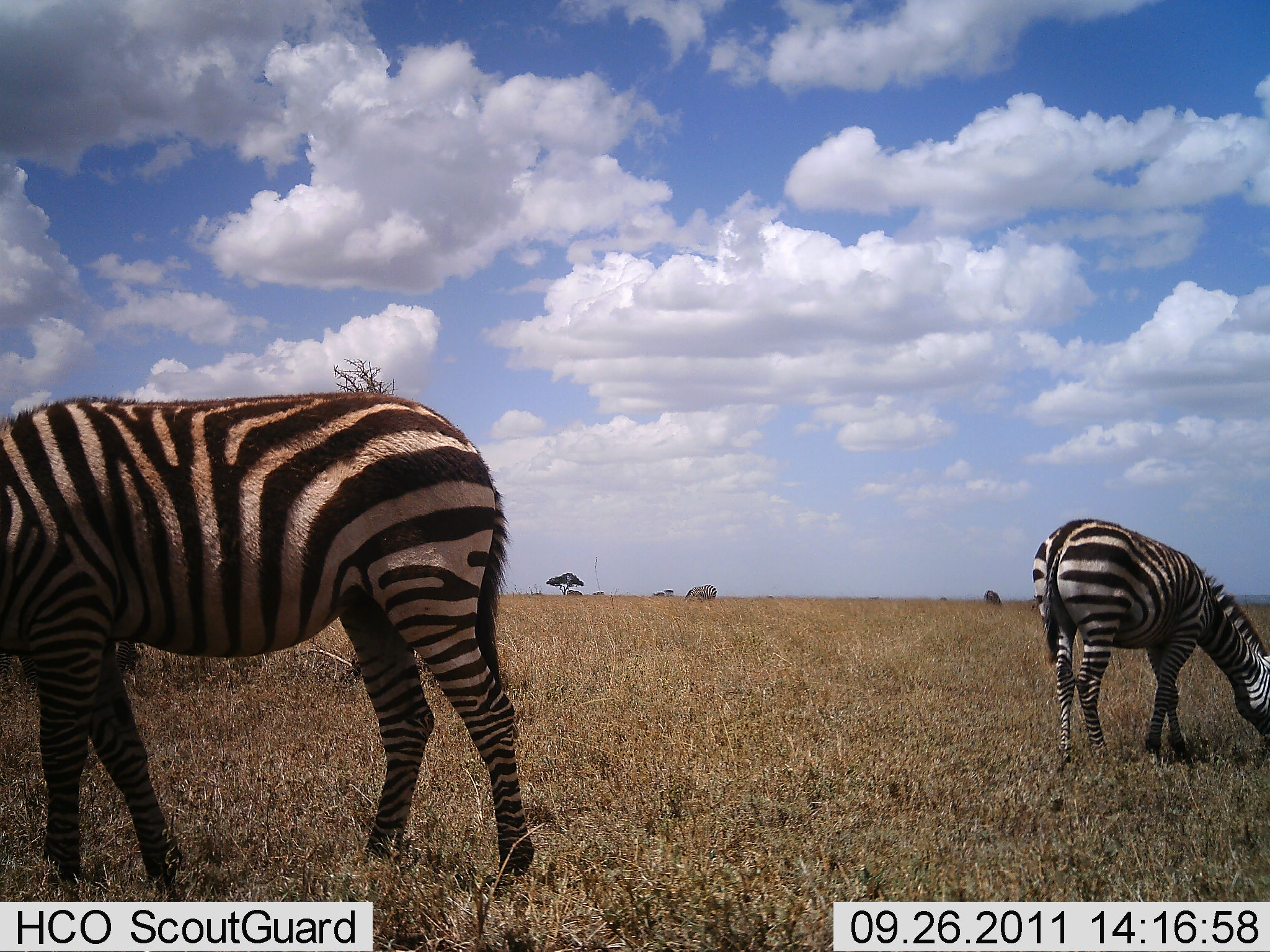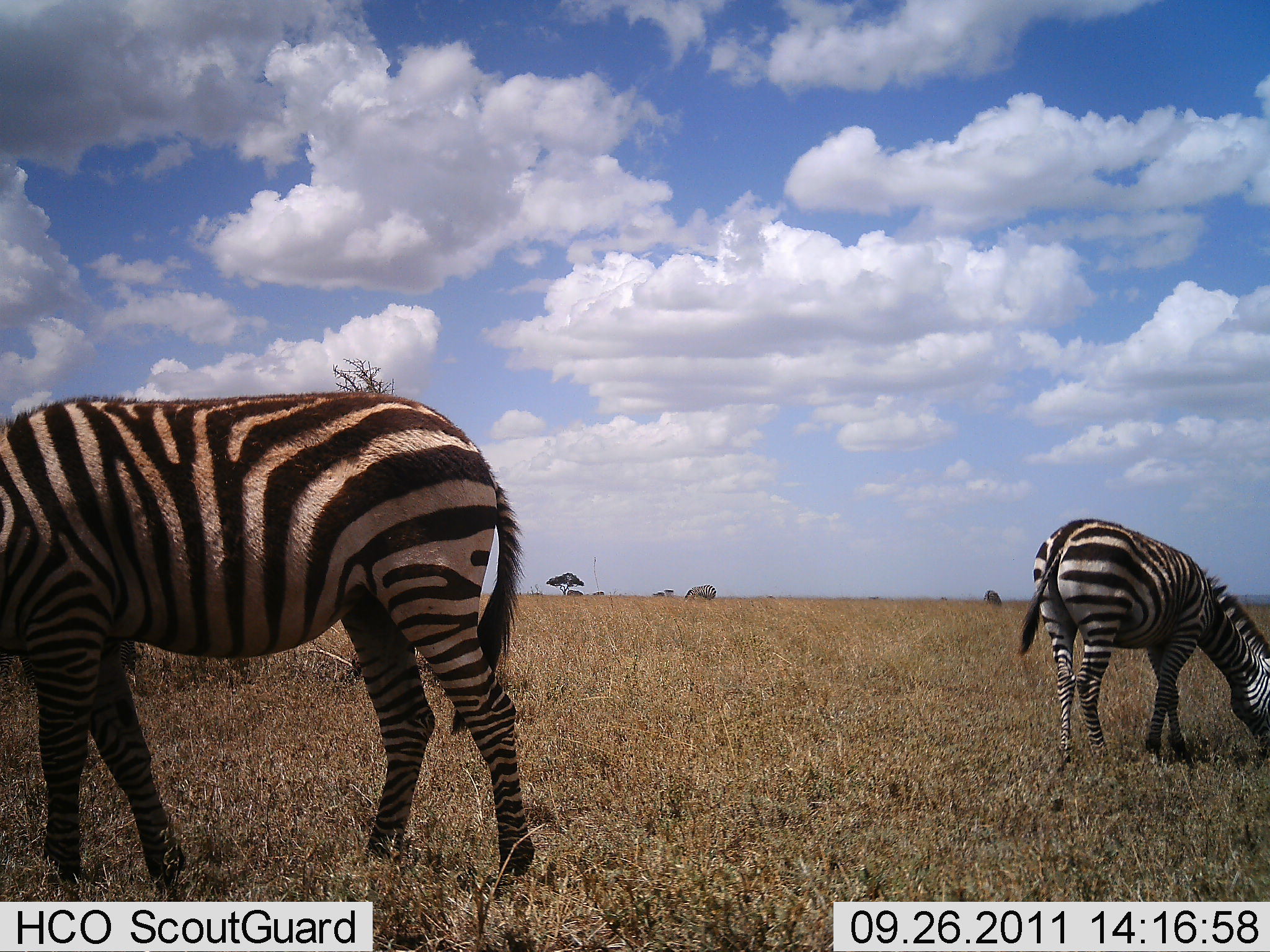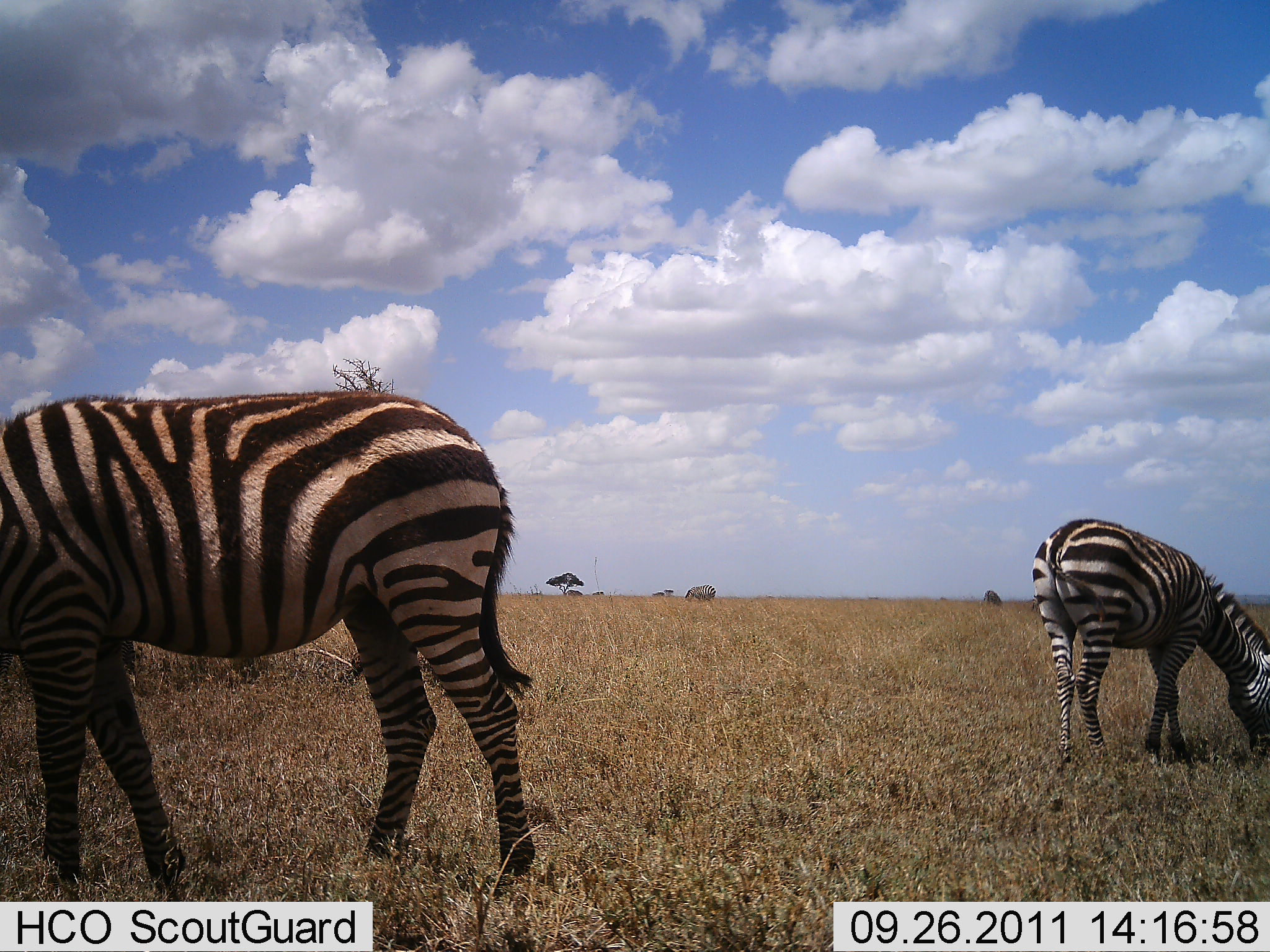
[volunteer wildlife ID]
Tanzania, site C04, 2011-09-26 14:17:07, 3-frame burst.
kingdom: Animalia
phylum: Chordata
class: Mammalia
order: Perissodactyla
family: Equidae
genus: Equus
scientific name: Equus quagga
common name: plains zebra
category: zebra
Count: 2.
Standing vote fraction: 7%.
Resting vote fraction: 0%.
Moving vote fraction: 0%.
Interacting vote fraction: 0%.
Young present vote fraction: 0%.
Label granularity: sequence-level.